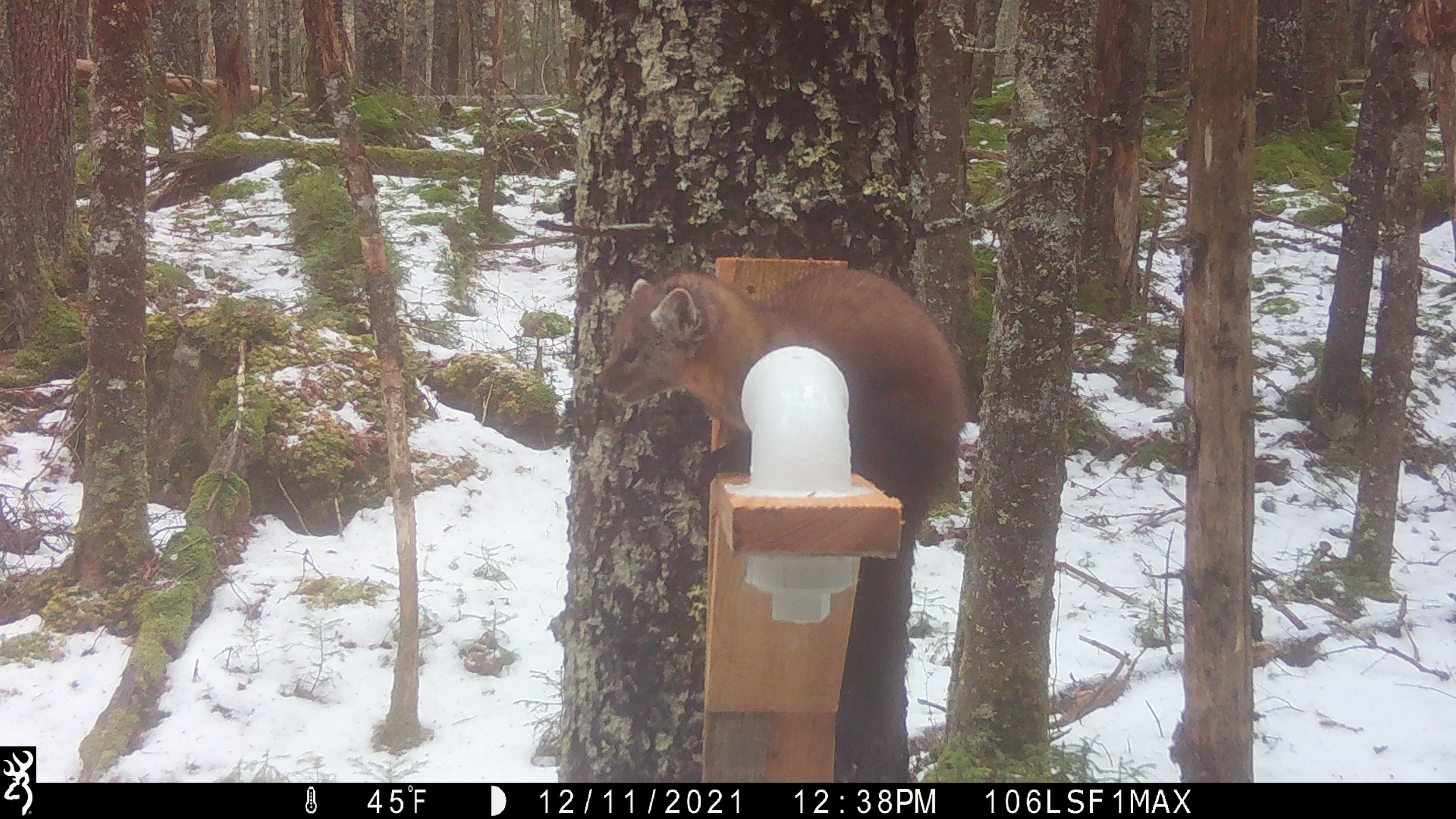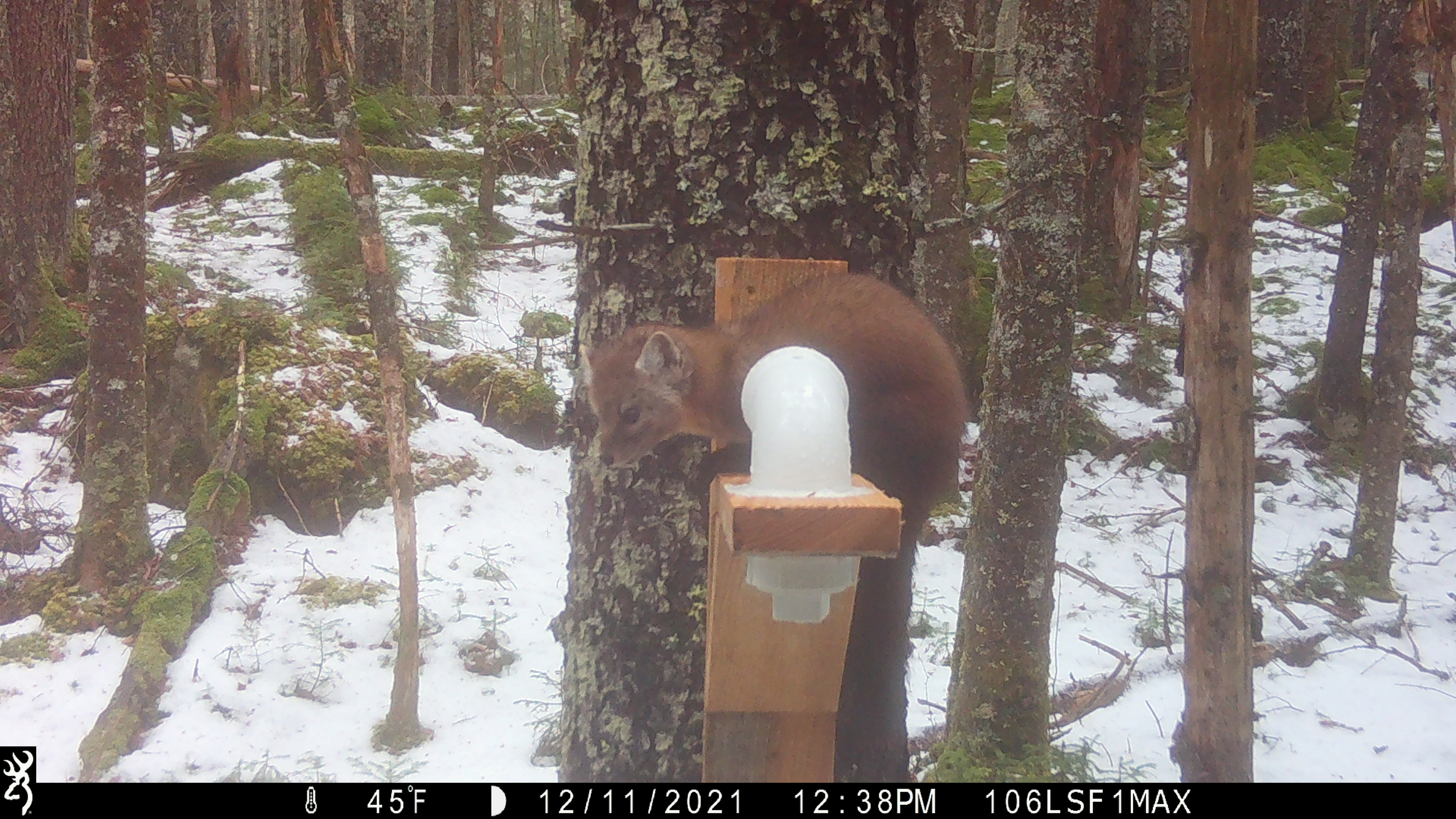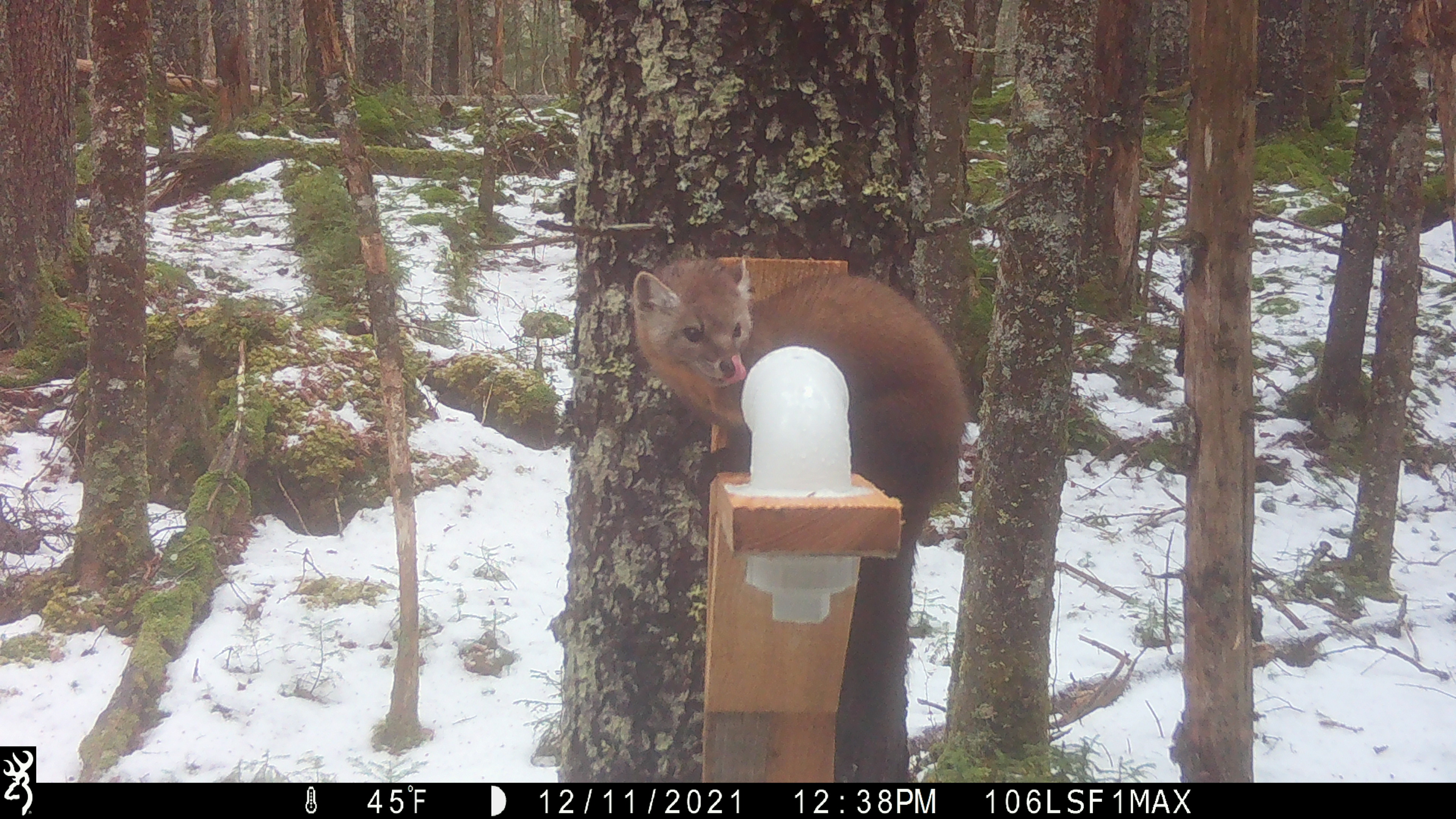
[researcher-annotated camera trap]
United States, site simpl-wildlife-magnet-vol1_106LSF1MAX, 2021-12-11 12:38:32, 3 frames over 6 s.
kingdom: Animalia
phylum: Chordata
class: Mammalia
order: Carnivora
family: Mustelidae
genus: Martes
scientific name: Martes americana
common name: american marten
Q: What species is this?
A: American marten (Martes americana).